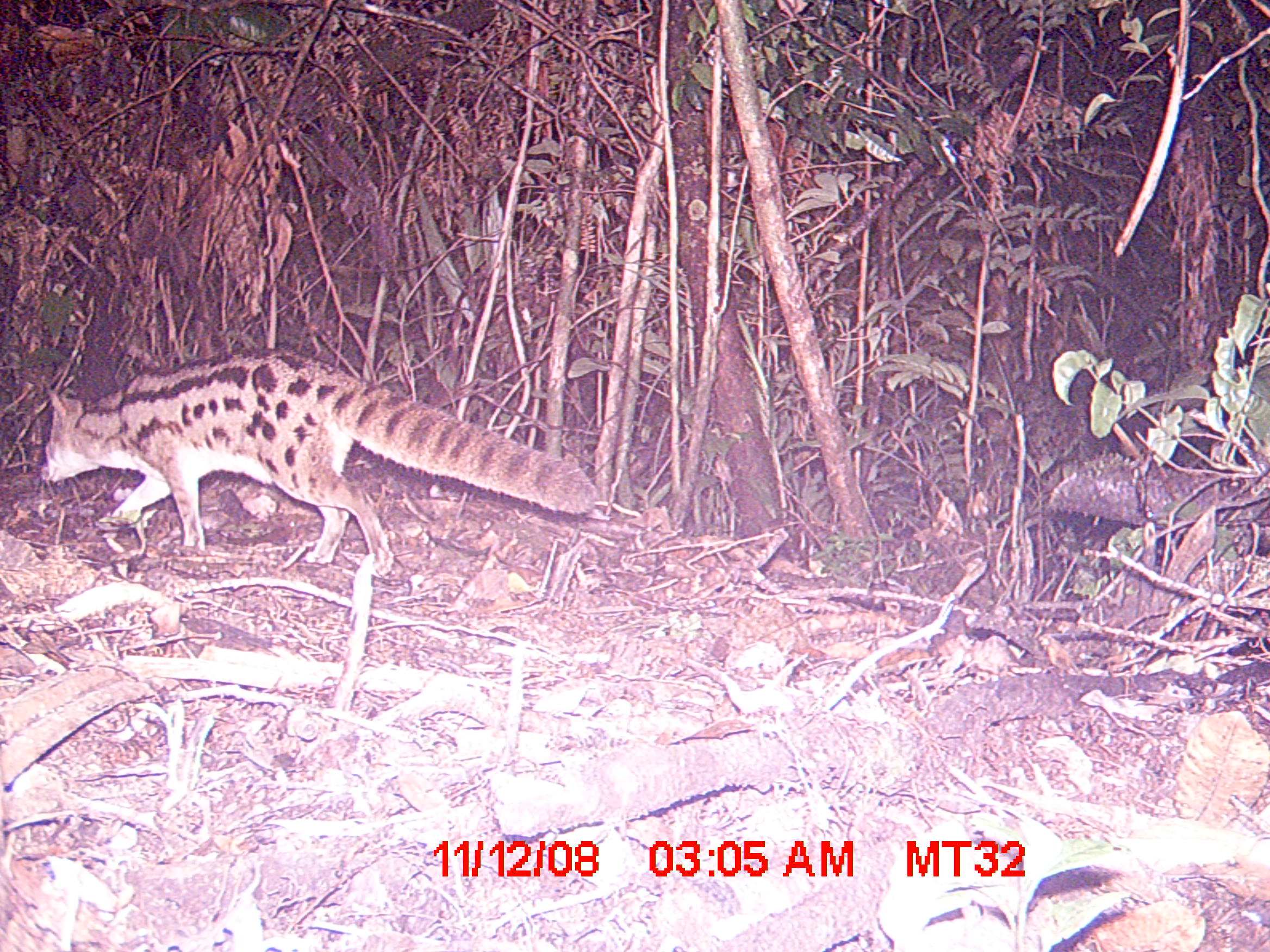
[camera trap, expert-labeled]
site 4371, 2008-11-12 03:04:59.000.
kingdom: Animalia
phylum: Chordata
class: Mammalia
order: Carnivora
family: Eupleridae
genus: Fossa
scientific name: Fossa fossana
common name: fanaloka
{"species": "Fossa fossana (fanaloka)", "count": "1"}